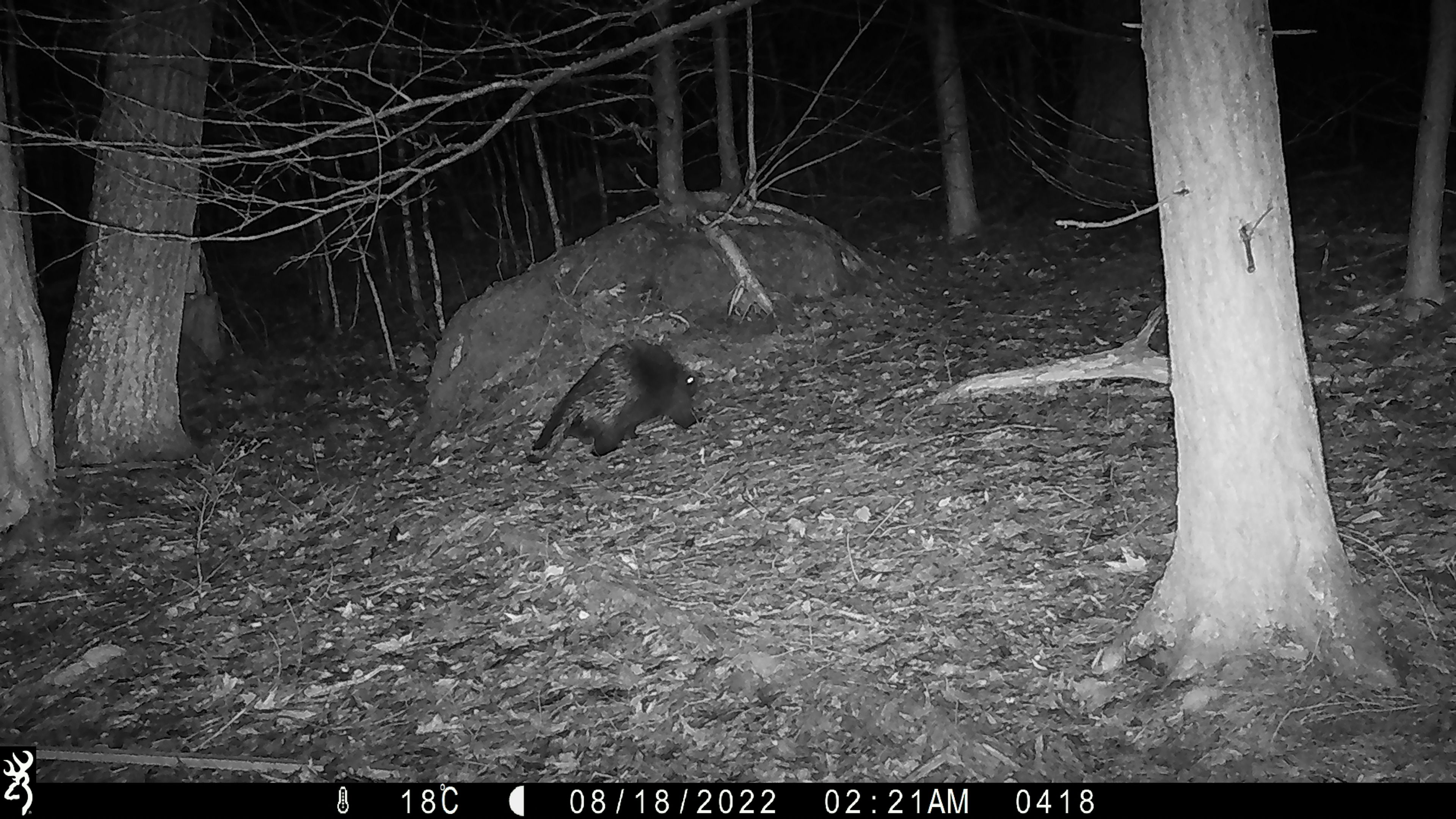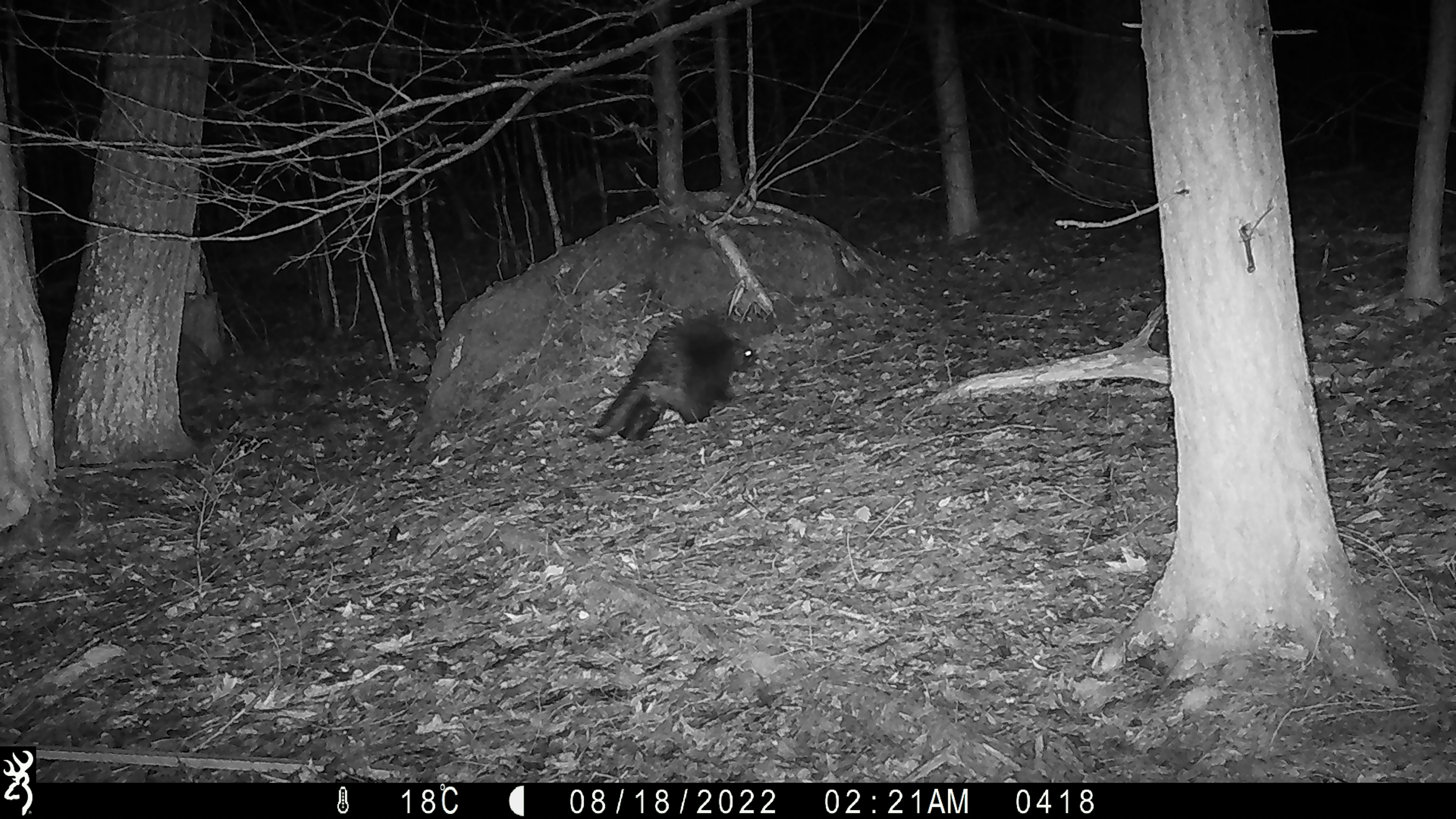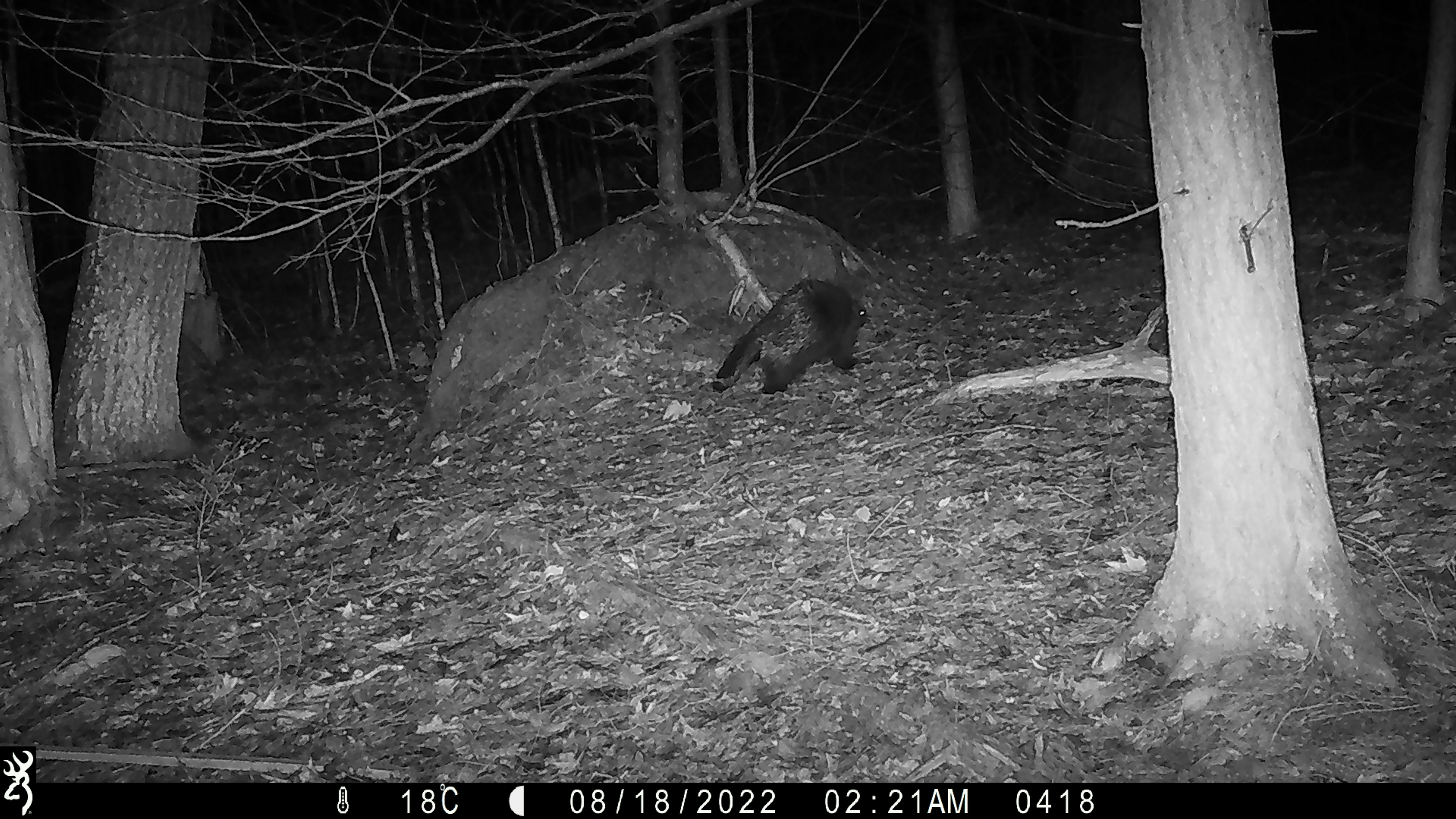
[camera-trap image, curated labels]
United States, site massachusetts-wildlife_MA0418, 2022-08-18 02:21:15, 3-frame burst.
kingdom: Animalia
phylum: Chordata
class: Mammalia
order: Rodentia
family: Erethizontidae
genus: Erethizon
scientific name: Erethizon dorsatum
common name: porcupine